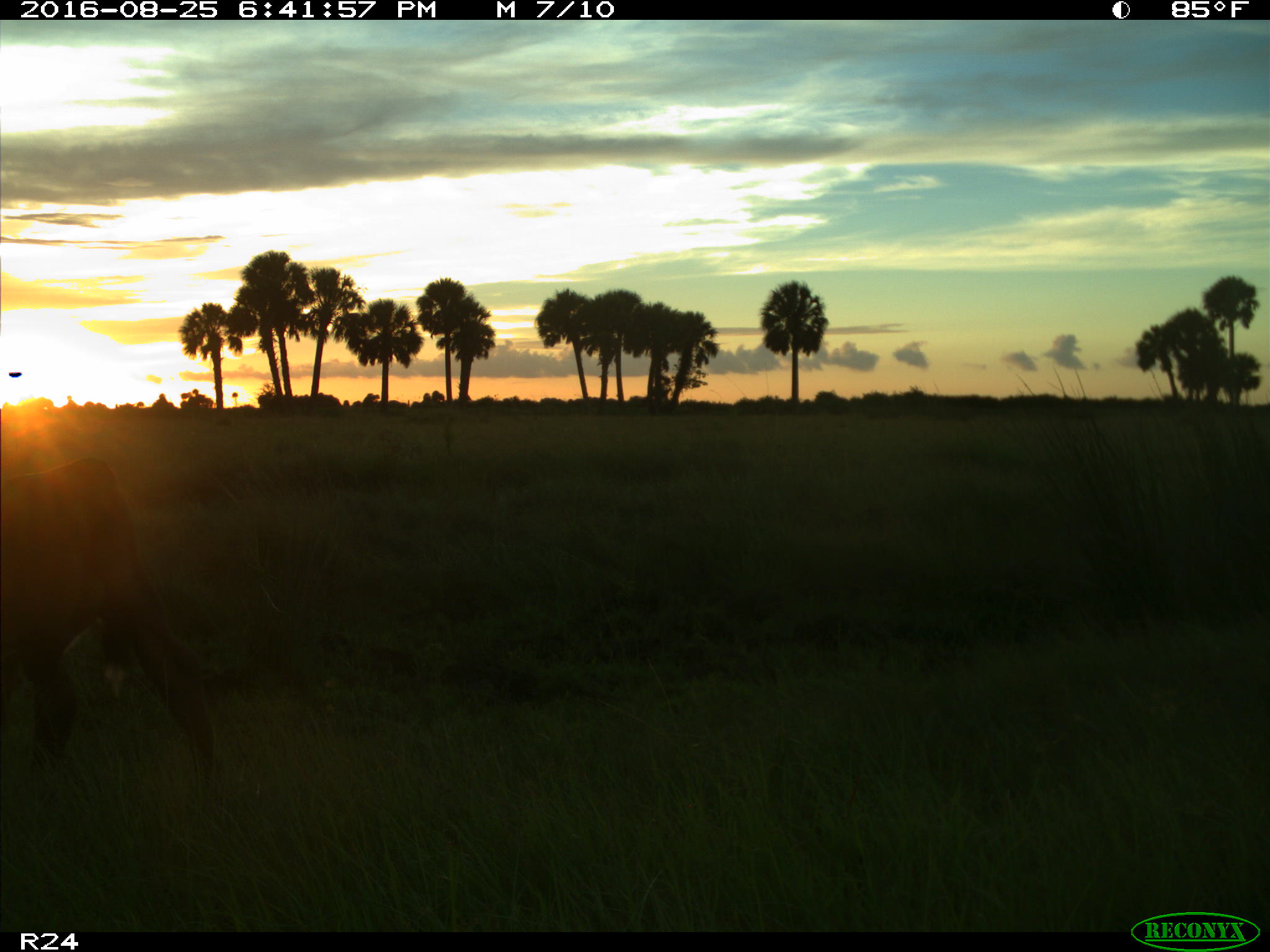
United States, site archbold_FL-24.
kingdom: Animalia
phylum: Chordata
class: Mammalia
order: Artiodactyla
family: Bovidae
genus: Bos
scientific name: Bos taurus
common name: domestic cow